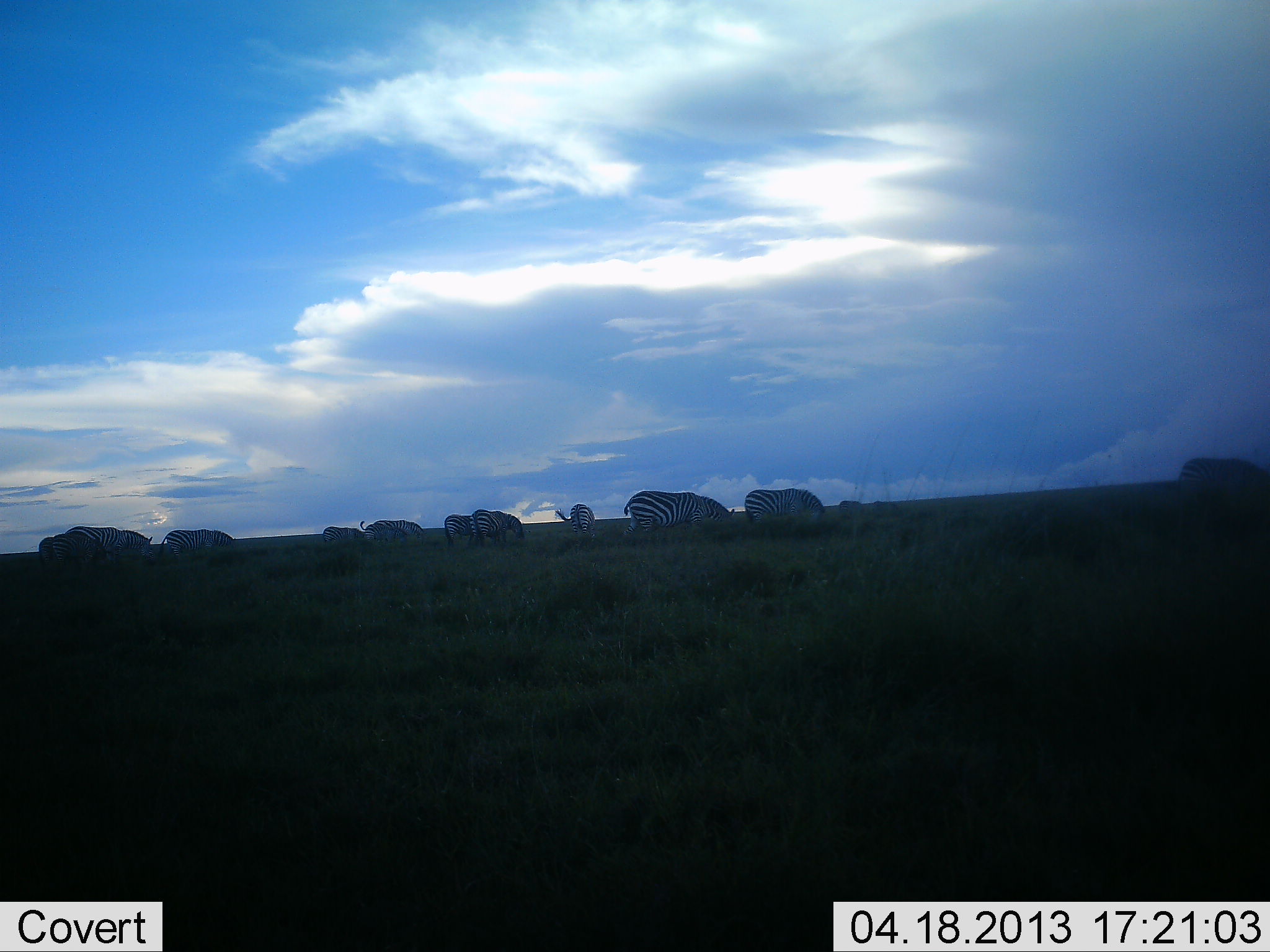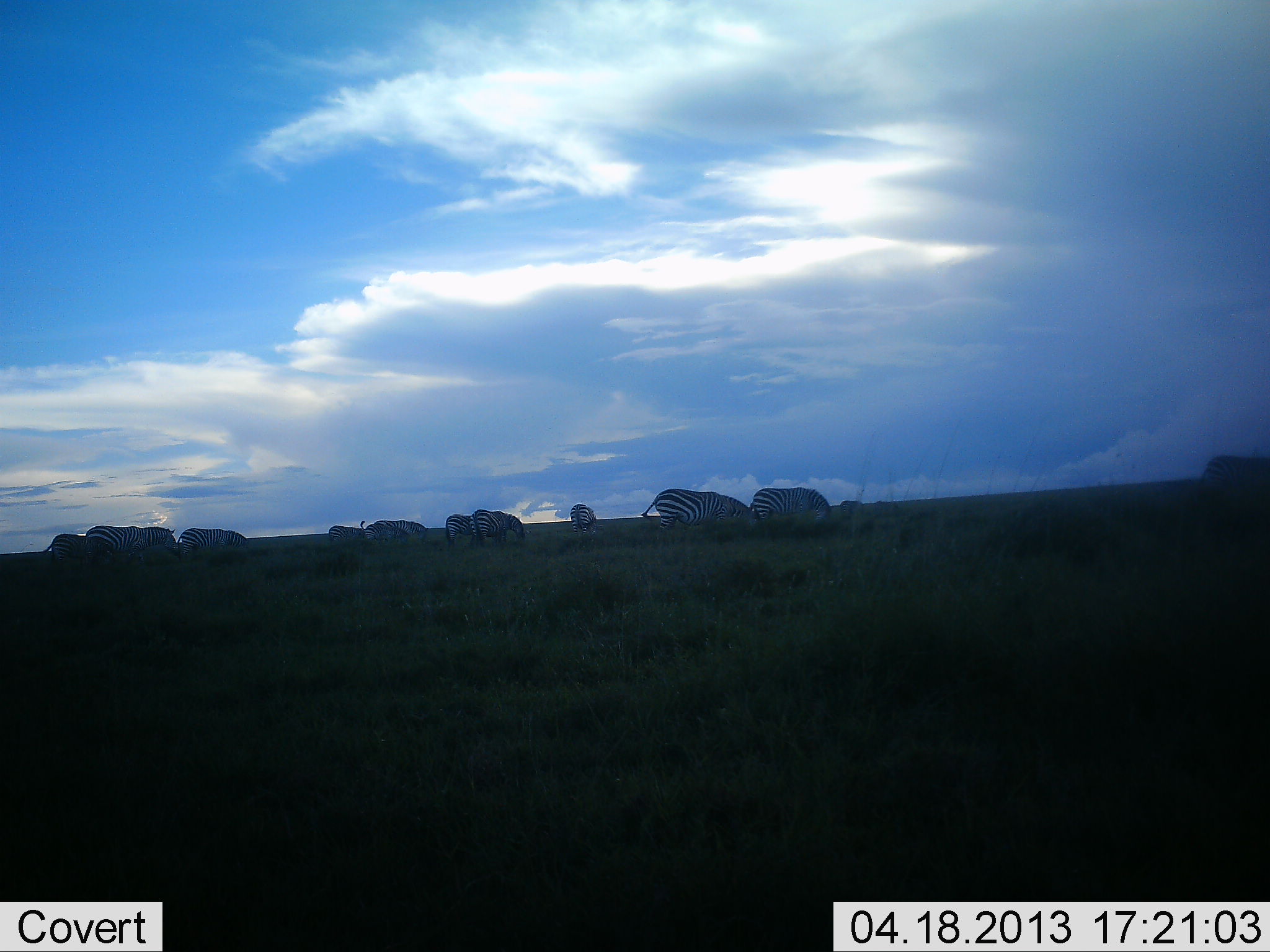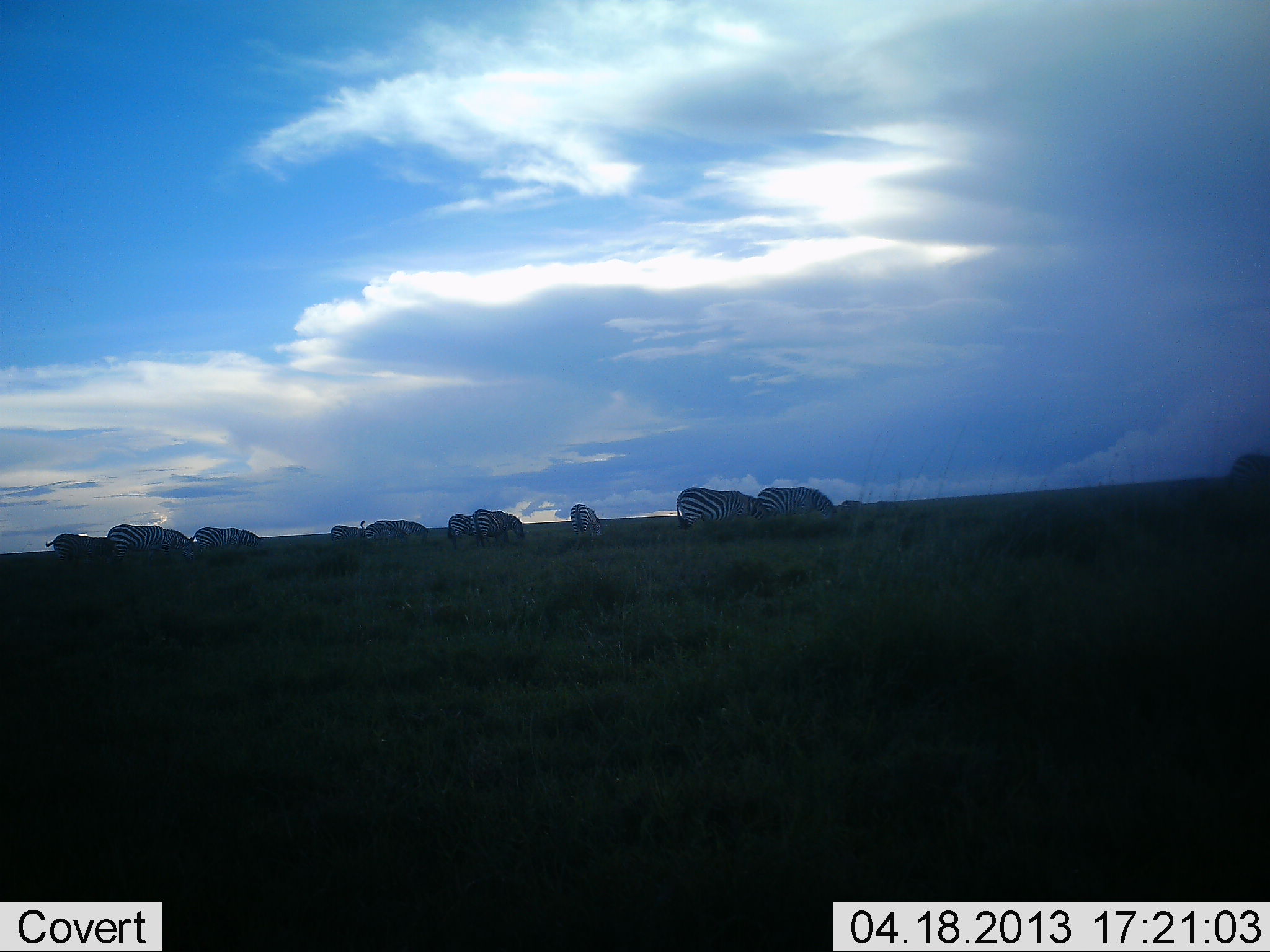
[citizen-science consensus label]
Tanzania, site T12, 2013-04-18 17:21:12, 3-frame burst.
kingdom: Animalia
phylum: Chordata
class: Mammalia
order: Perissodactyla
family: Equidae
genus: Equus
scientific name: Equus quagga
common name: plains zebra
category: zebra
Zebra (plains zebra) (Equus quagga), count 11-50. Behavior (volunteer vote fractions): standing 32%, resting 14%, moving 50%, interacting 5%. Young present (vote fraction): 0%. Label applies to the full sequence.